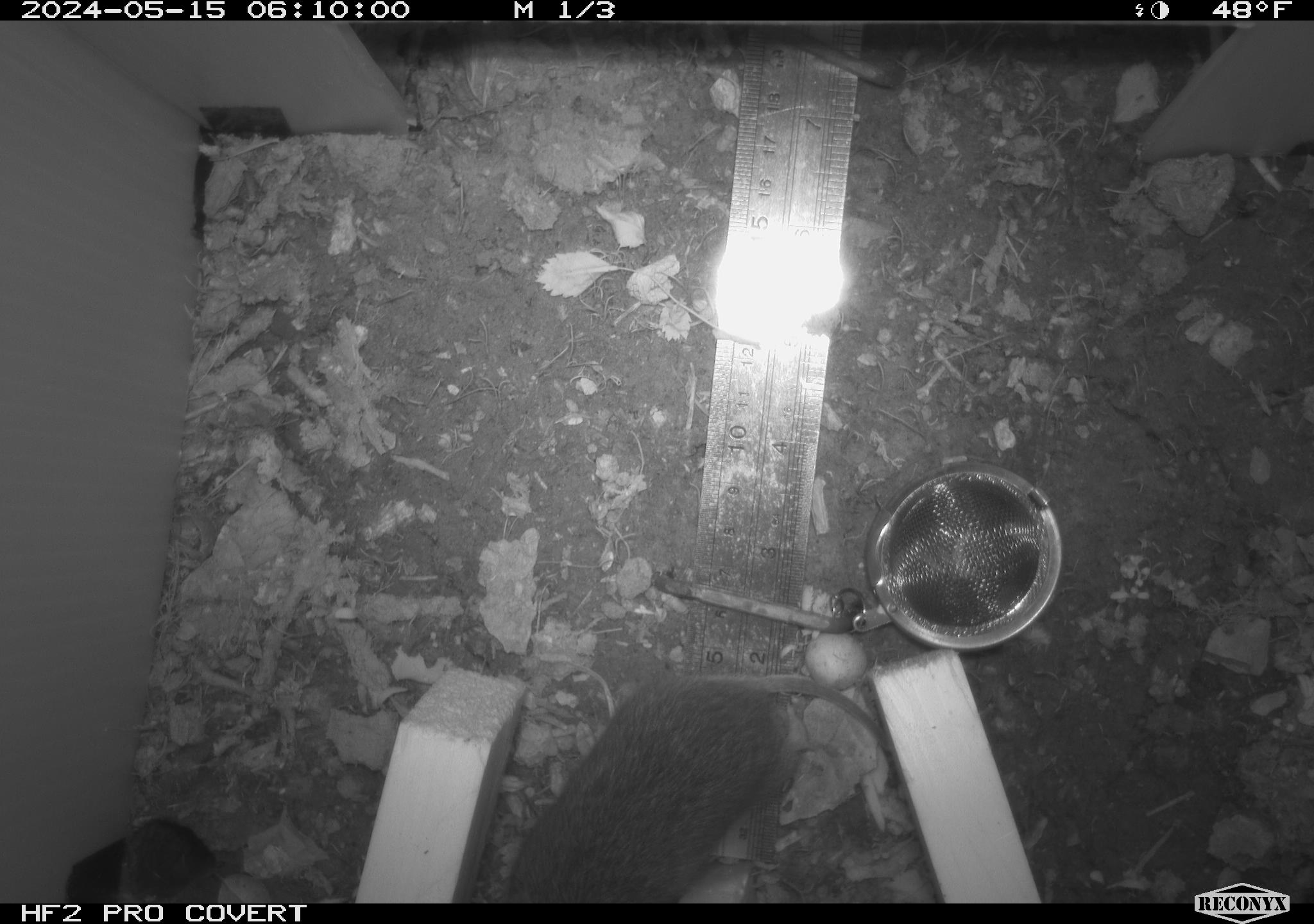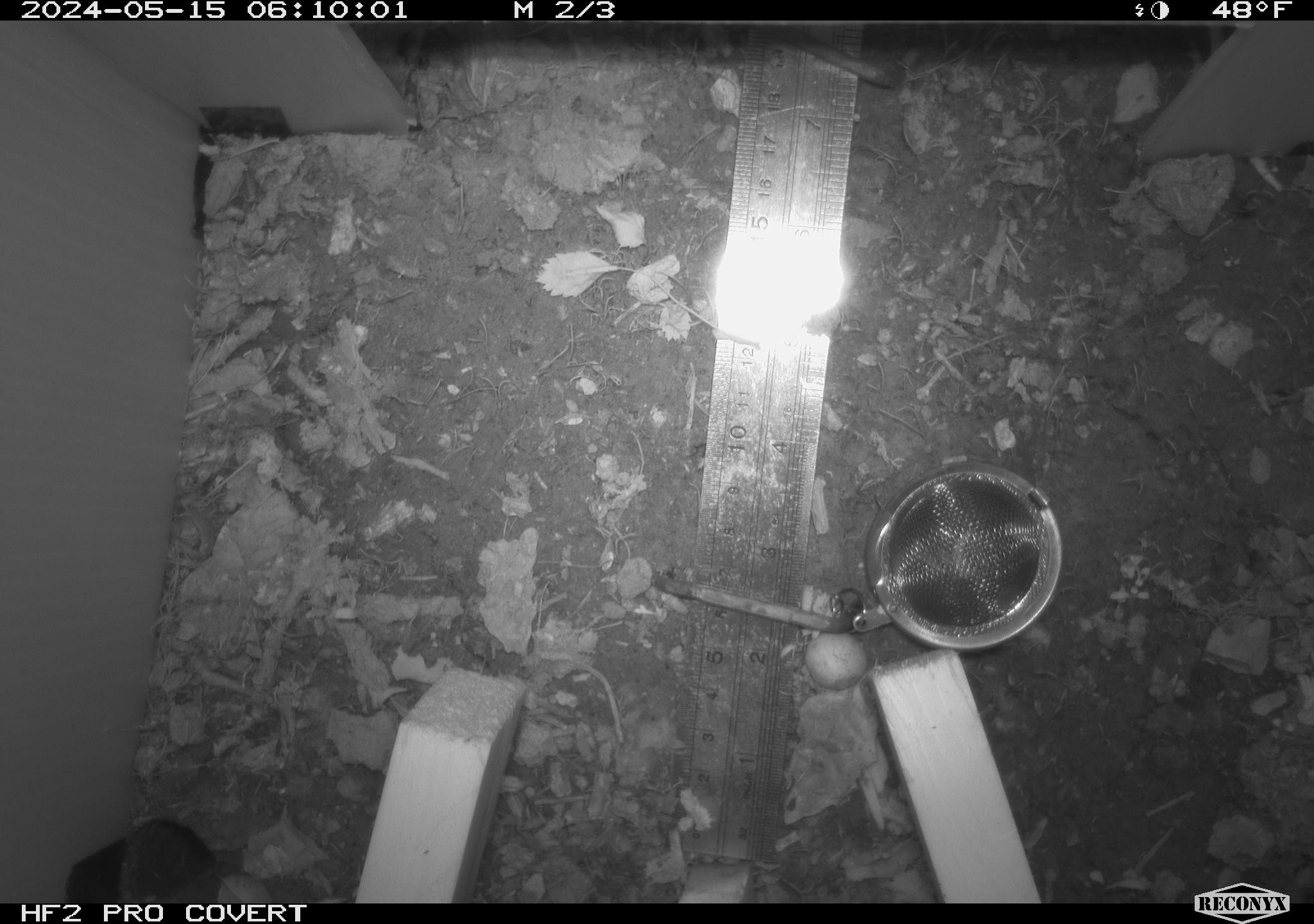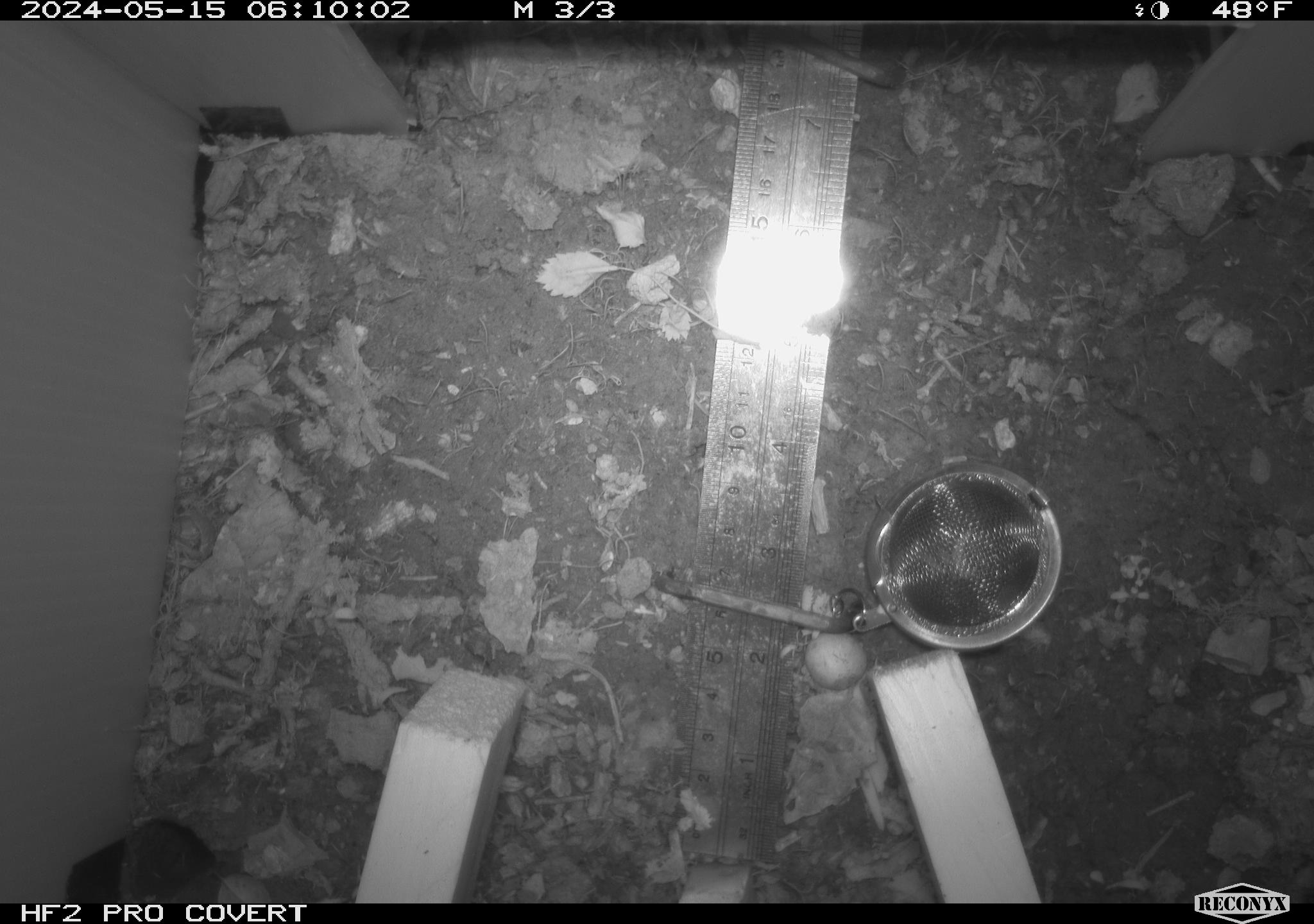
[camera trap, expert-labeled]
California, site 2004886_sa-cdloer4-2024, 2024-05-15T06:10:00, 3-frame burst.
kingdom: Animalia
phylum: Chordata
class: Mammalia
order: Rodentia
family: Cricetidae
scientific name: Arvicolinae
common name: voles, lemmings, and muskrats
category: arvicolinae subfamily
Arvicolinae subfamily (voles, lemmings, and muskrats) (Arvicolinae).